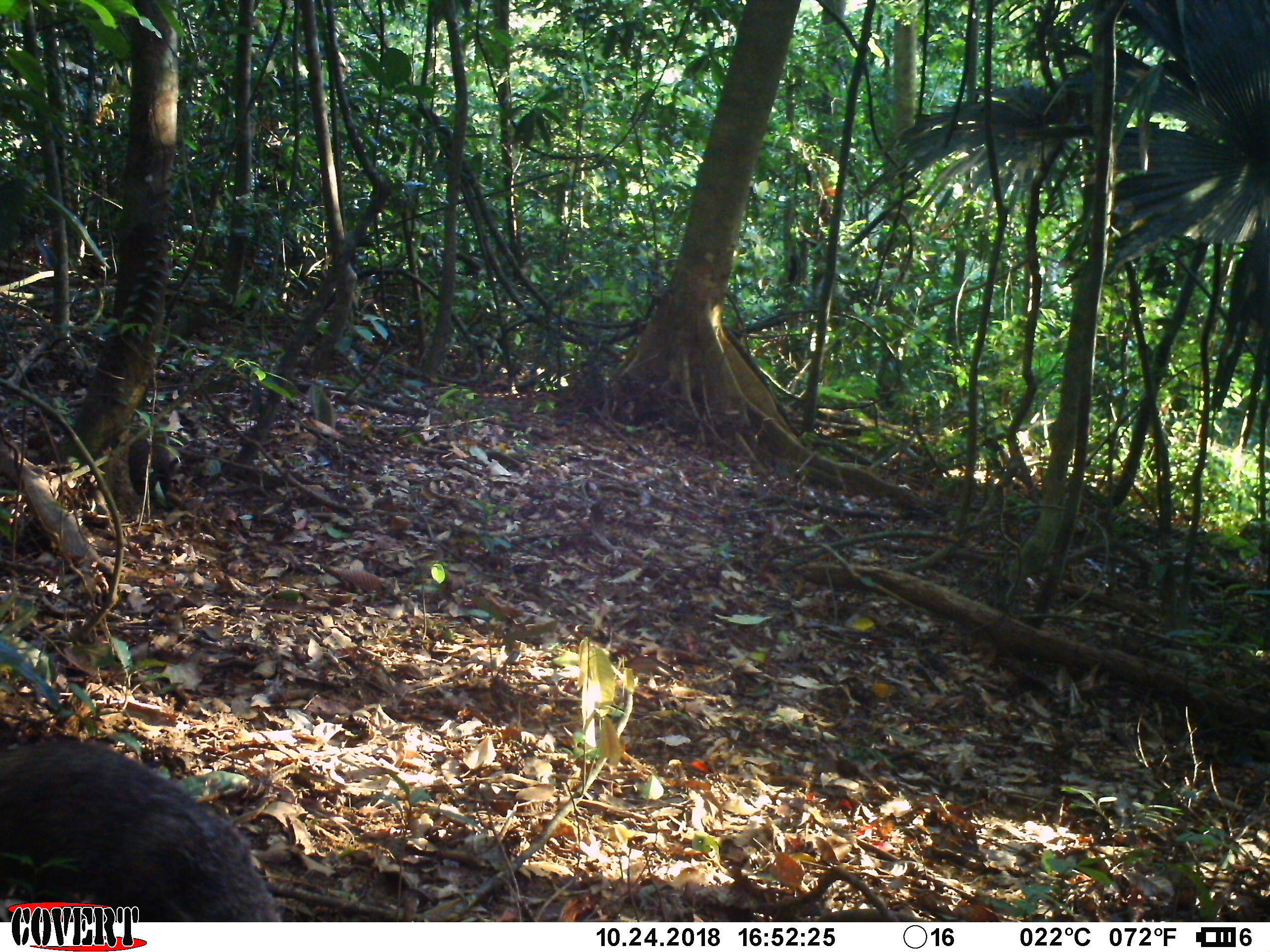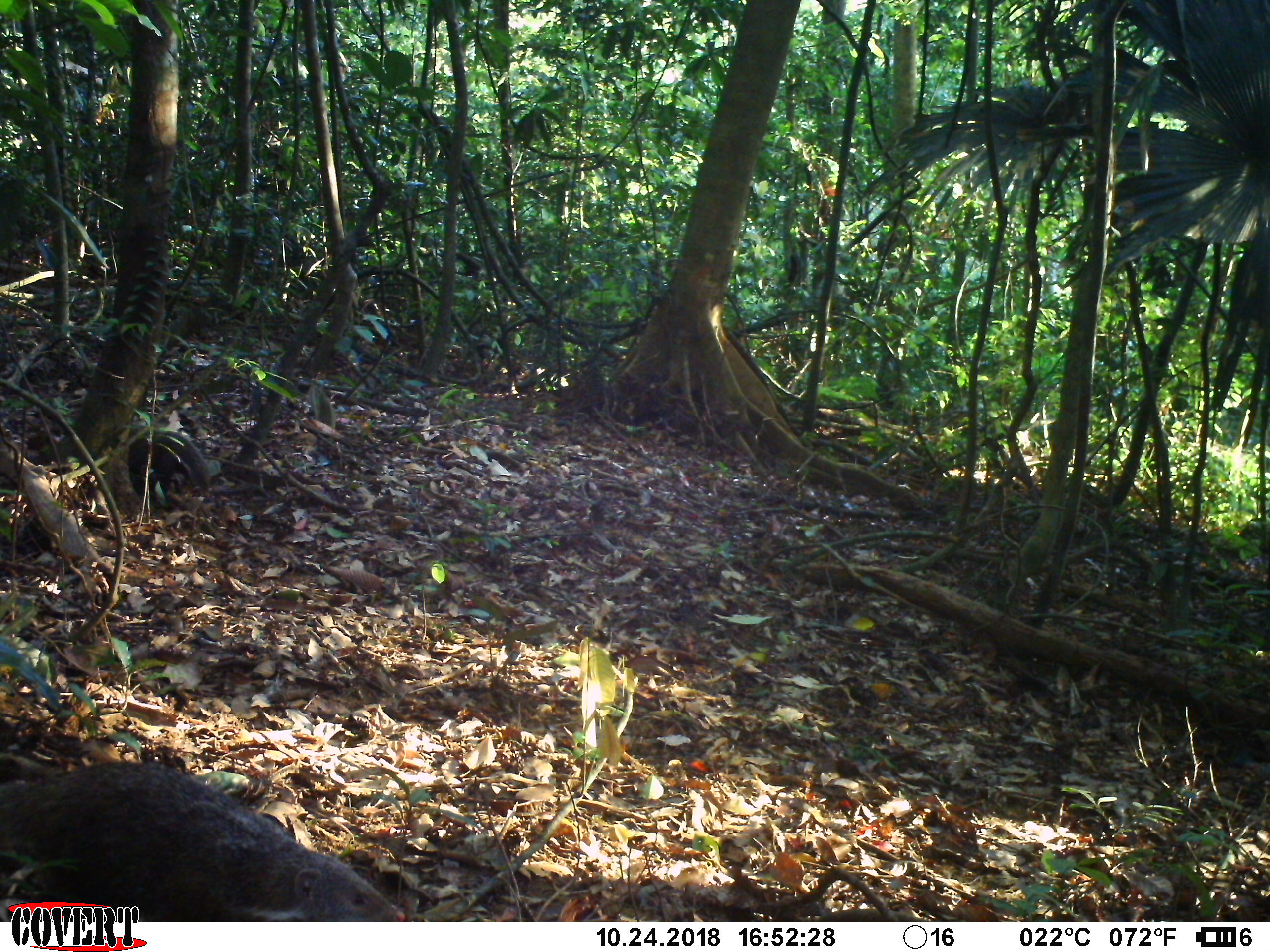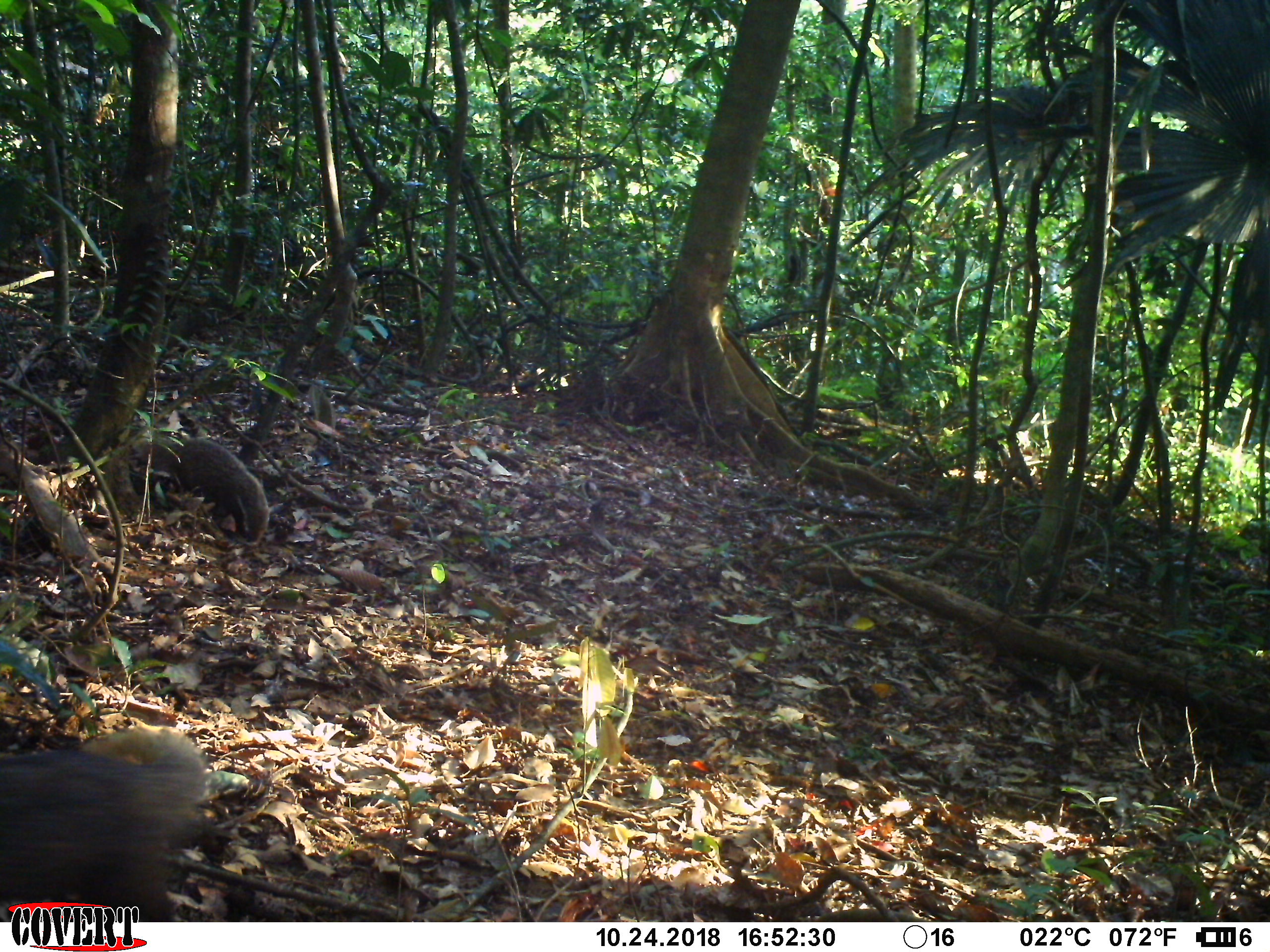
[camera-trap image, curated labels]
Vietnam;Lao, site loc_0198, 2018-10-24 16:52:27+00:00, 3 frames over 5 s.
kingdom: Animalia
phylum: Chordata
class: Mammalia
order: Carnivora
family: Herpestidae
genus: Urva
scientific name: Urva urva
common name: crab-eating mongoose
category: crab eating mongoose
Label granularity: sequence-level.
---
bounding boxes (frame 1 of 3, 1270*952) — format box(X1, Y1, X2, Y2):
crab eating mongoose: box(0, 736, 283, 920); box(100, 439, 182, 508)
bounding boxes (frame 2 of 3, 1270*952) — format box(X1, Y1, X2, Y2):
crab eating mongoose: box(0, 760, 407, 920); box(110, 424, 211, 507)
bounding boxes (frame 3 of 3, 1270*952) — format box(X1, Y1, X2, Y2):
crab eating mongoose: box(0, 725, 203, 921); box(131, 437, 270, 546)